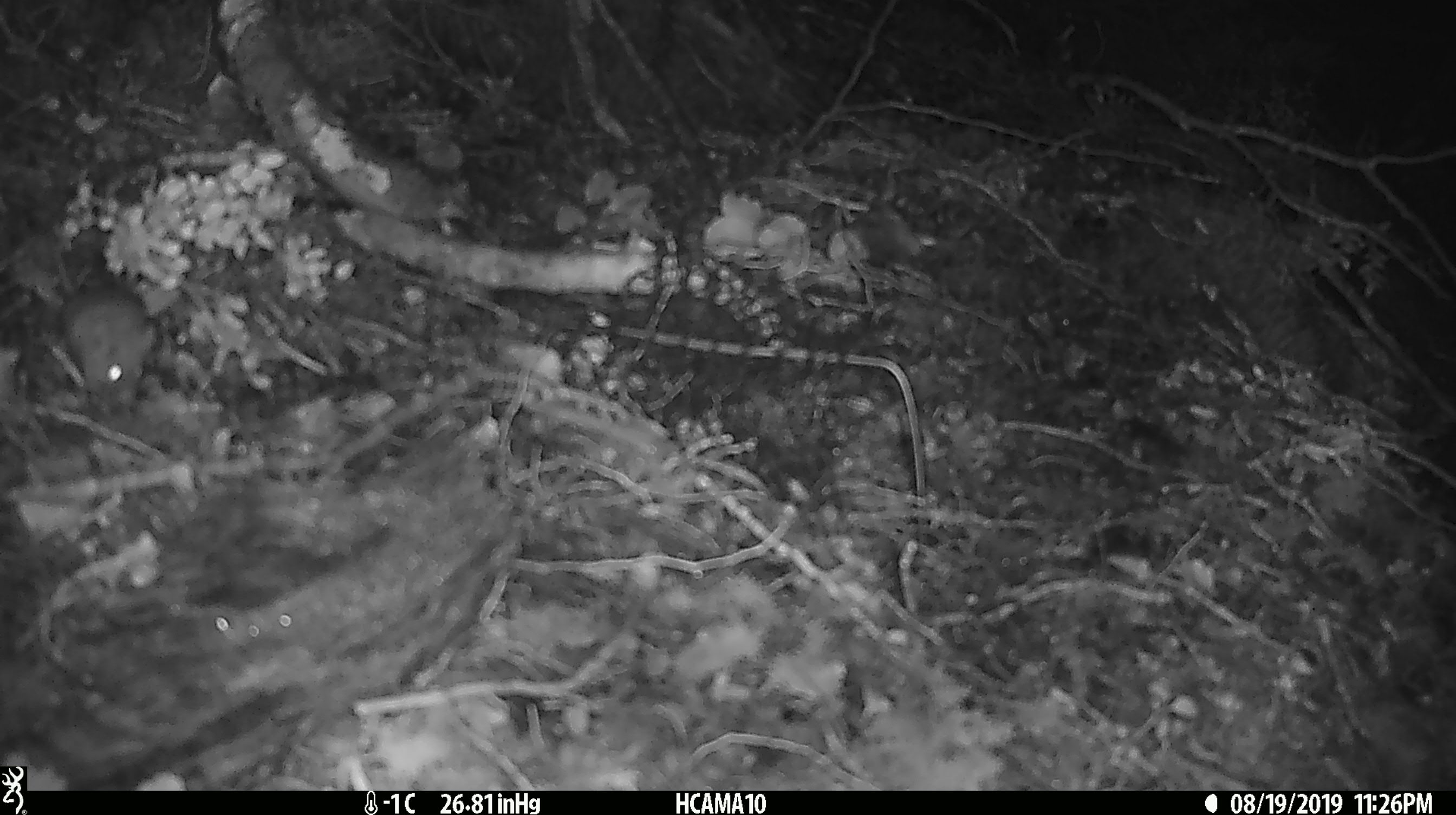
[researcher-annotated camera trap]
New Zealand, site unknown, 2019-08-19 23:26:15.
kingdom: Animalia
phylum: Chordata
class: Mammalia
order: Rodentia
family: Muridae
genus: Mus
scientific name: Mus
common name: mouse